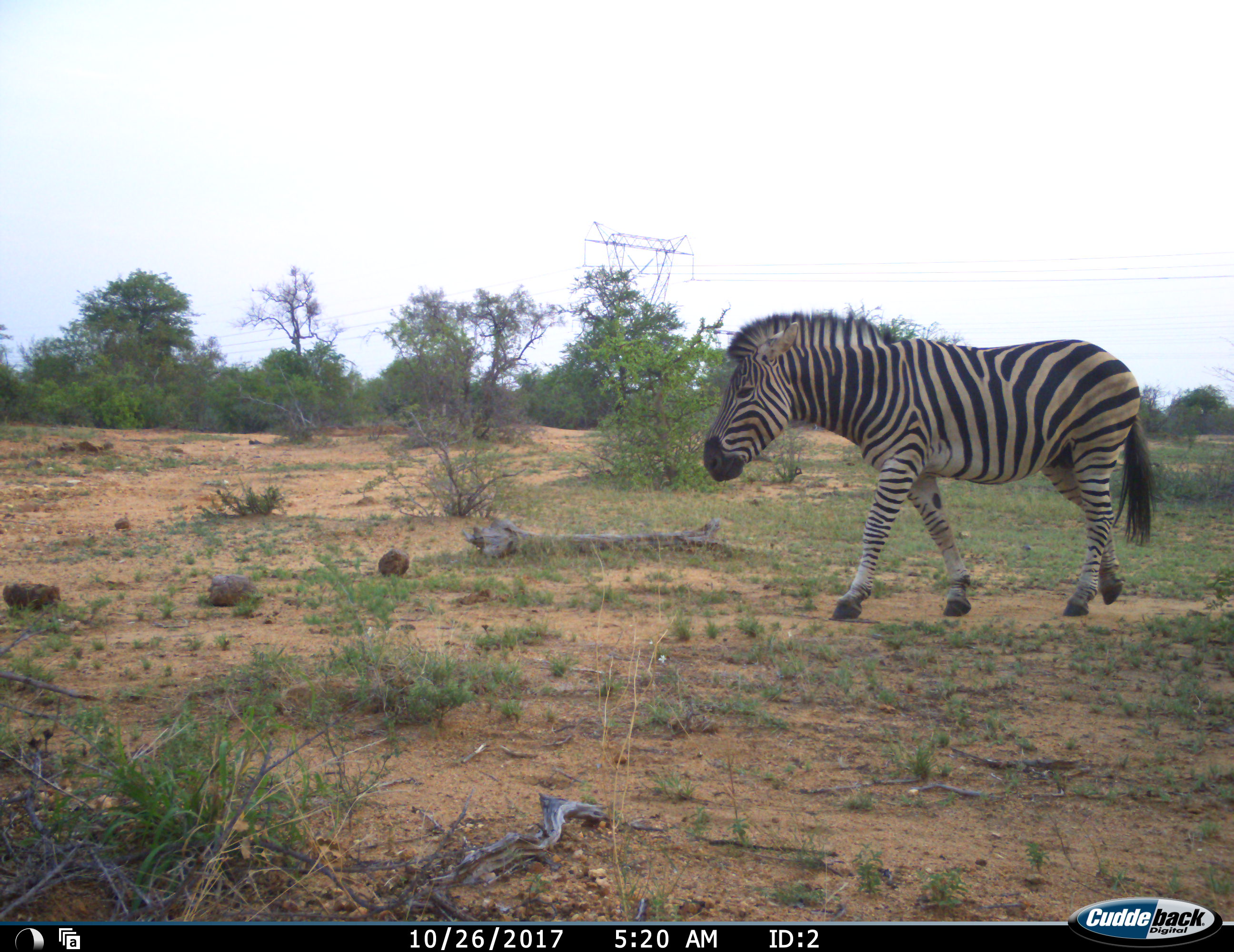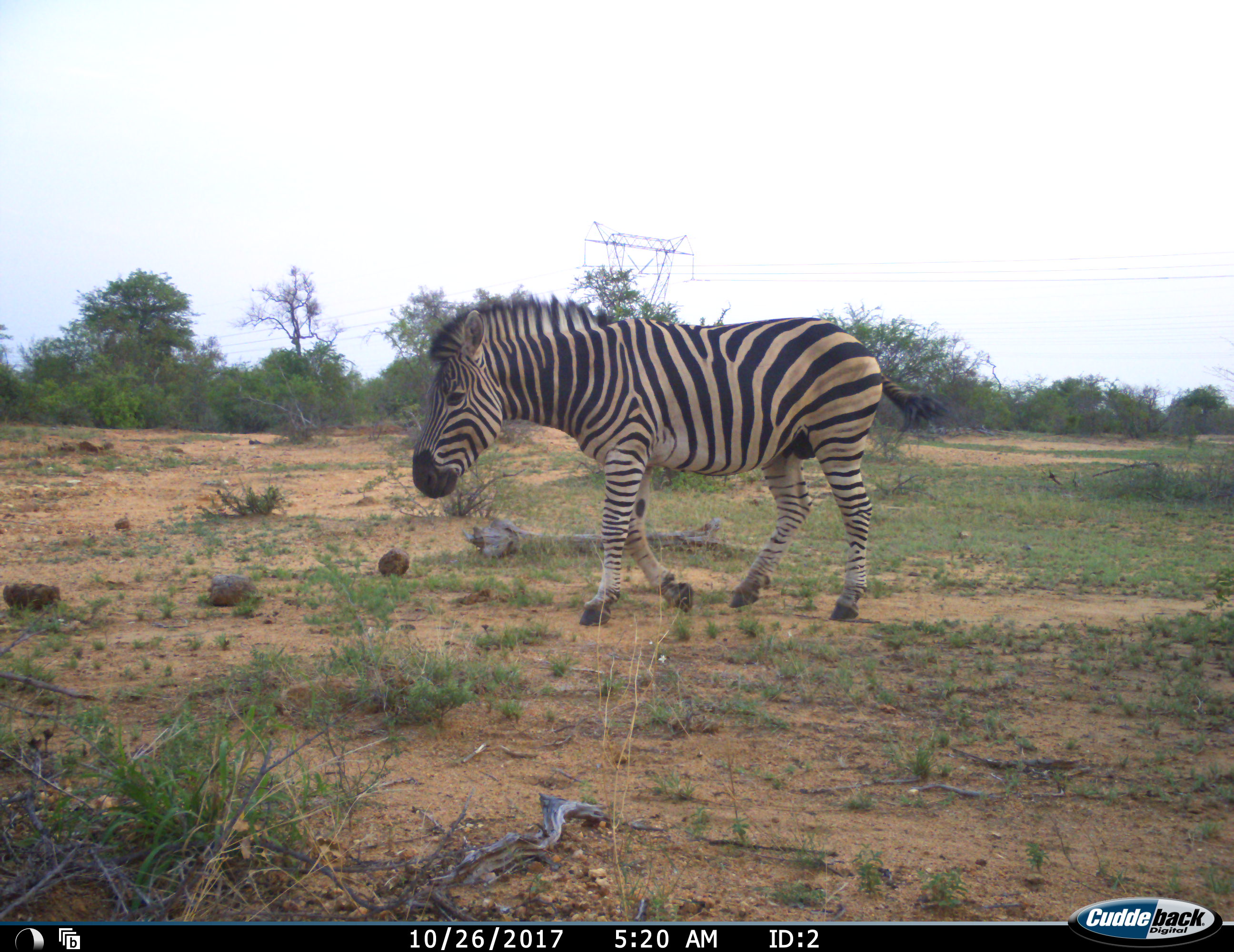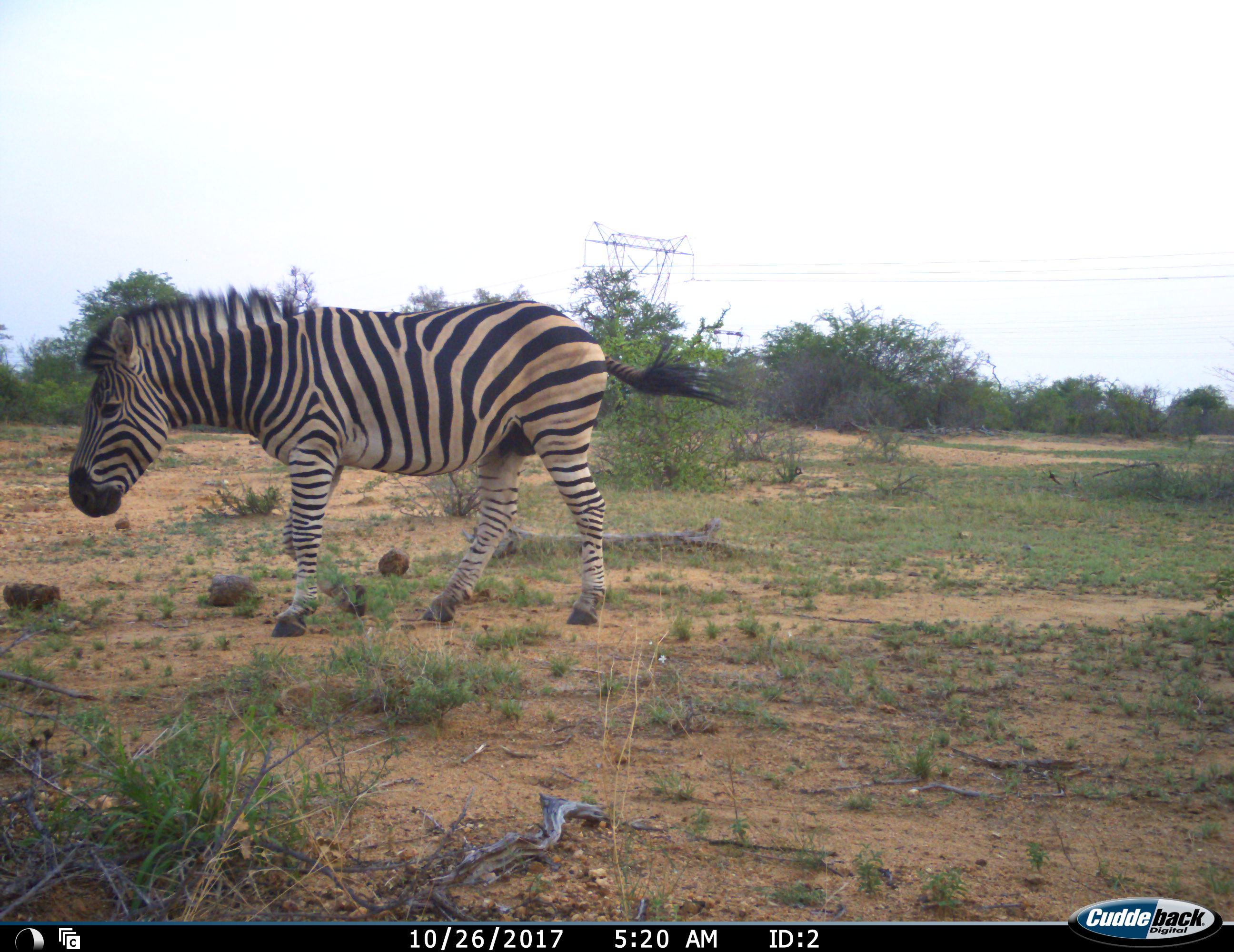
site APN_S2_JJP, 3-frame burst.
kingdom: Animalia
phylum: Chordata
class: Mammalia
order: Perissodactyla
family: Equidae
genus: Equus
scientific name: Equus quagga burchellii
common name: burchell's zebra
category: zebraburchells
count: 1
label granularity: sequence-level